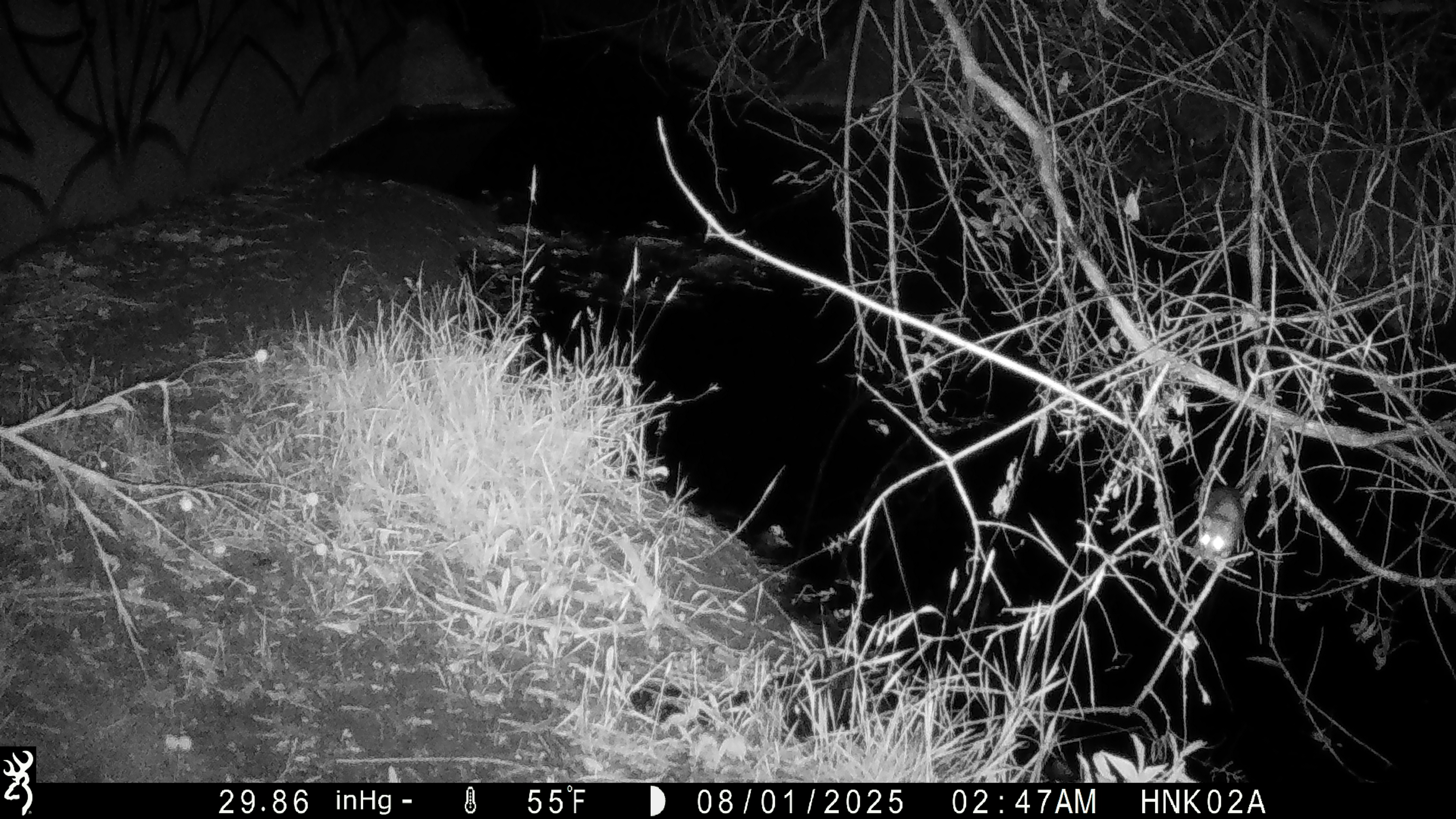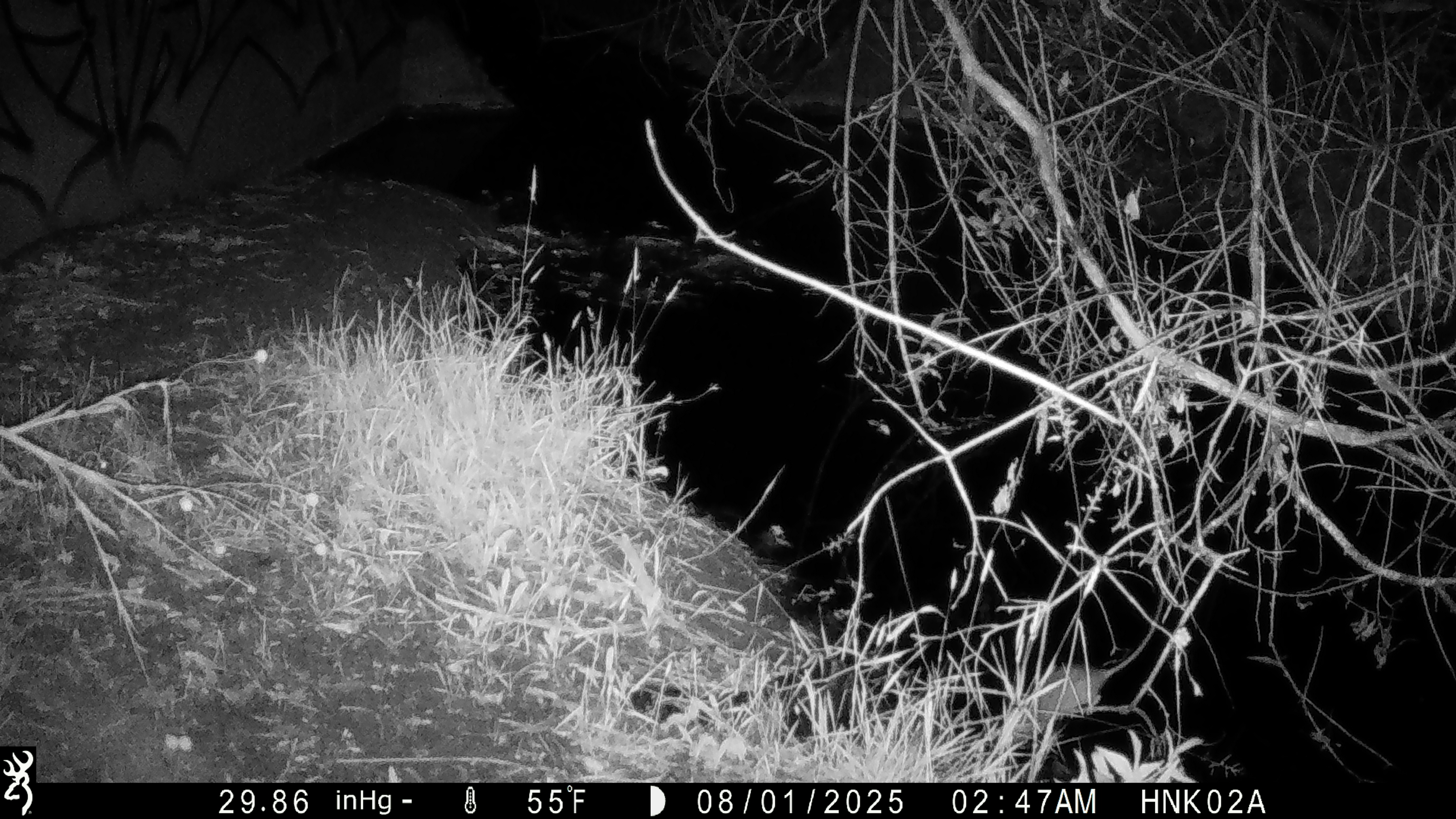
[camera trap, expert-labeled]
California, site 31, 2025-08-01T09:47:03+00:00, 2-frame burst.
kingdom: Animalia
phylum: Chordata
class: Mammalia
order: Rodentia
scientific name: Rodentia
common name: mouse or rat